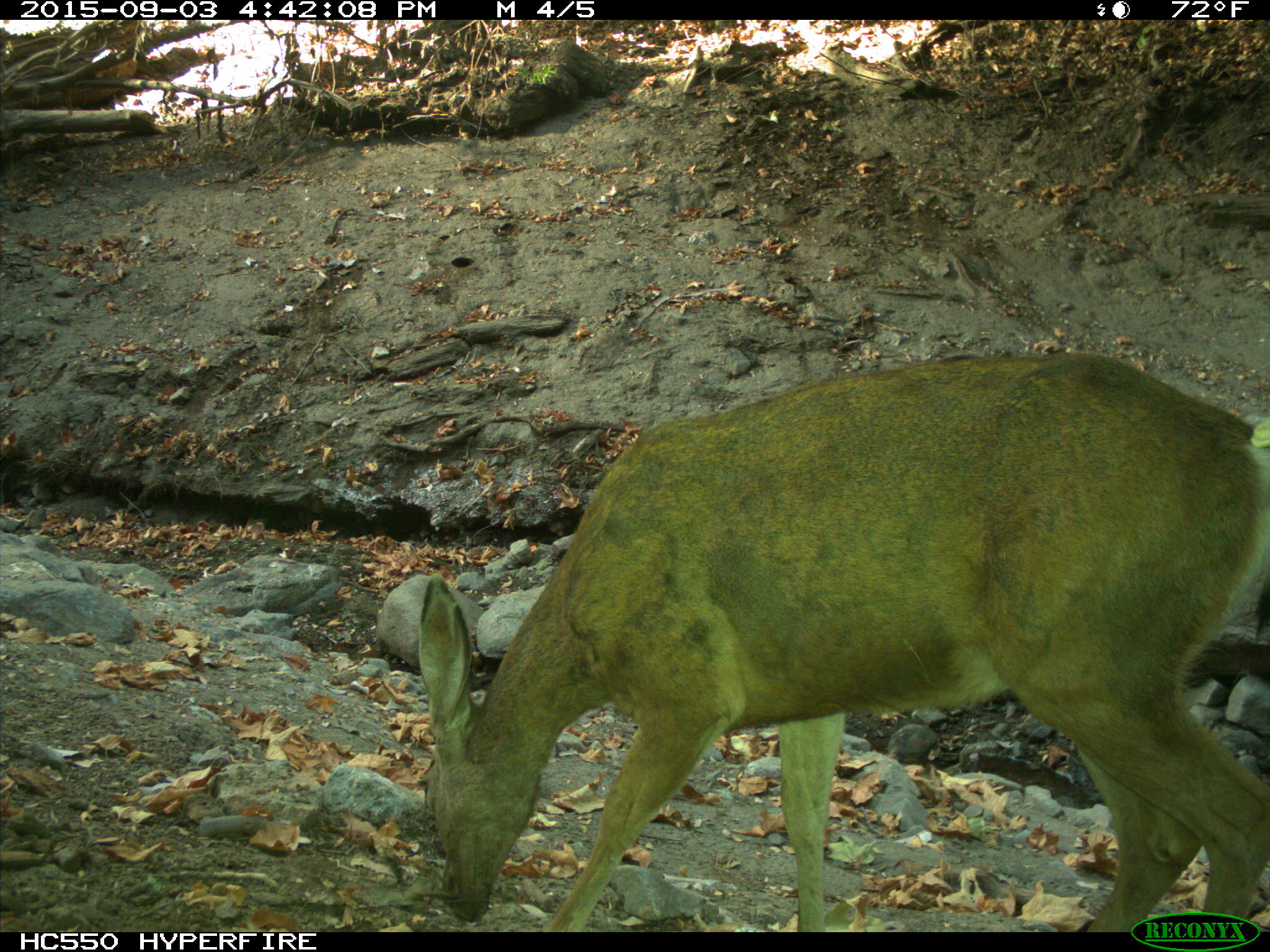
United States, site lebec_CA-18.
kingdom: Animalia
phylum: Chordata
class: Mammalia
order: Artiodactyla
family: Cervidae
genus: Odocoileus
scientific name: Odocoileus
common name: deer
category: unidentified deer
Unidentified deer (deer) (Odocoileus).